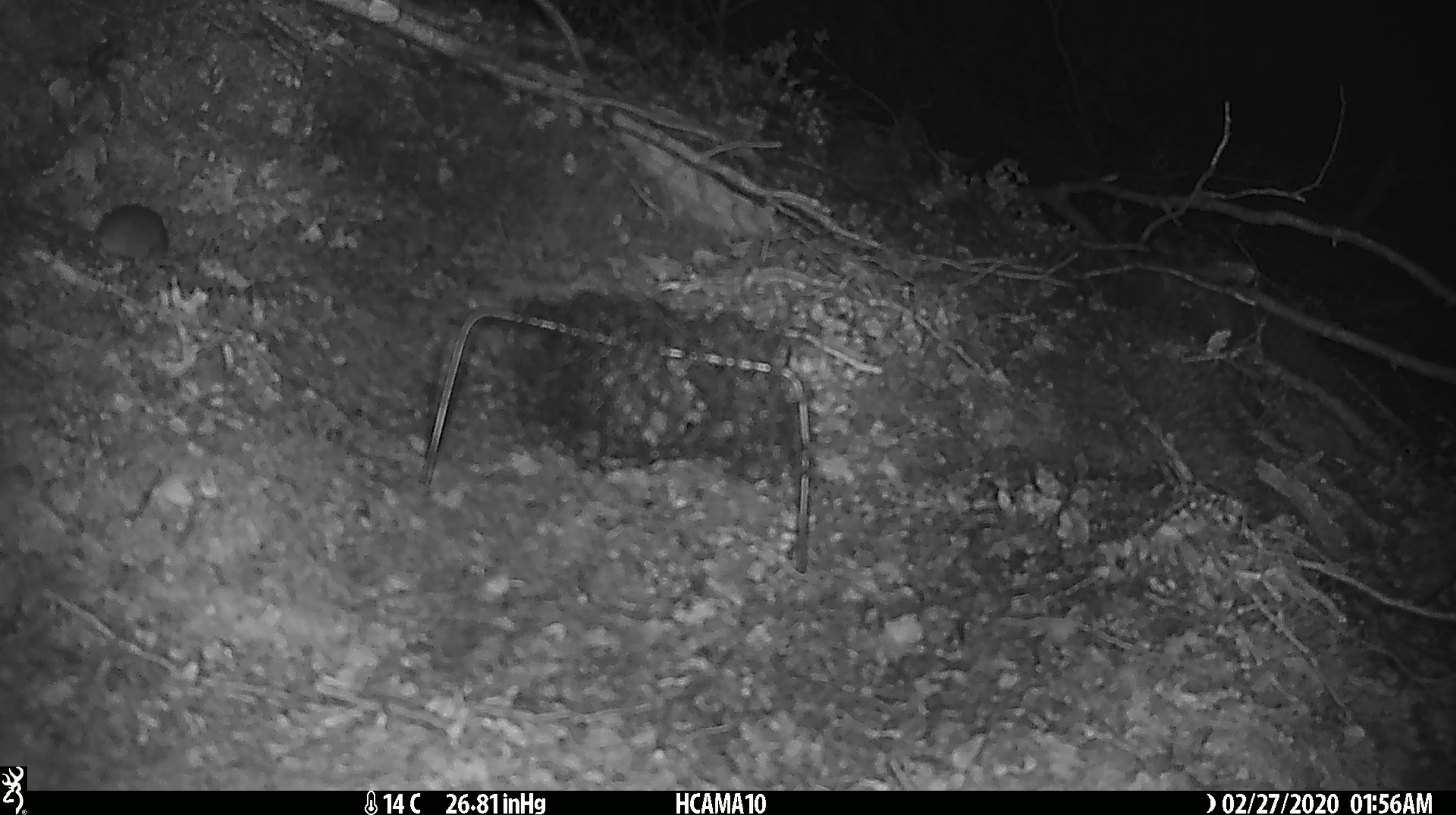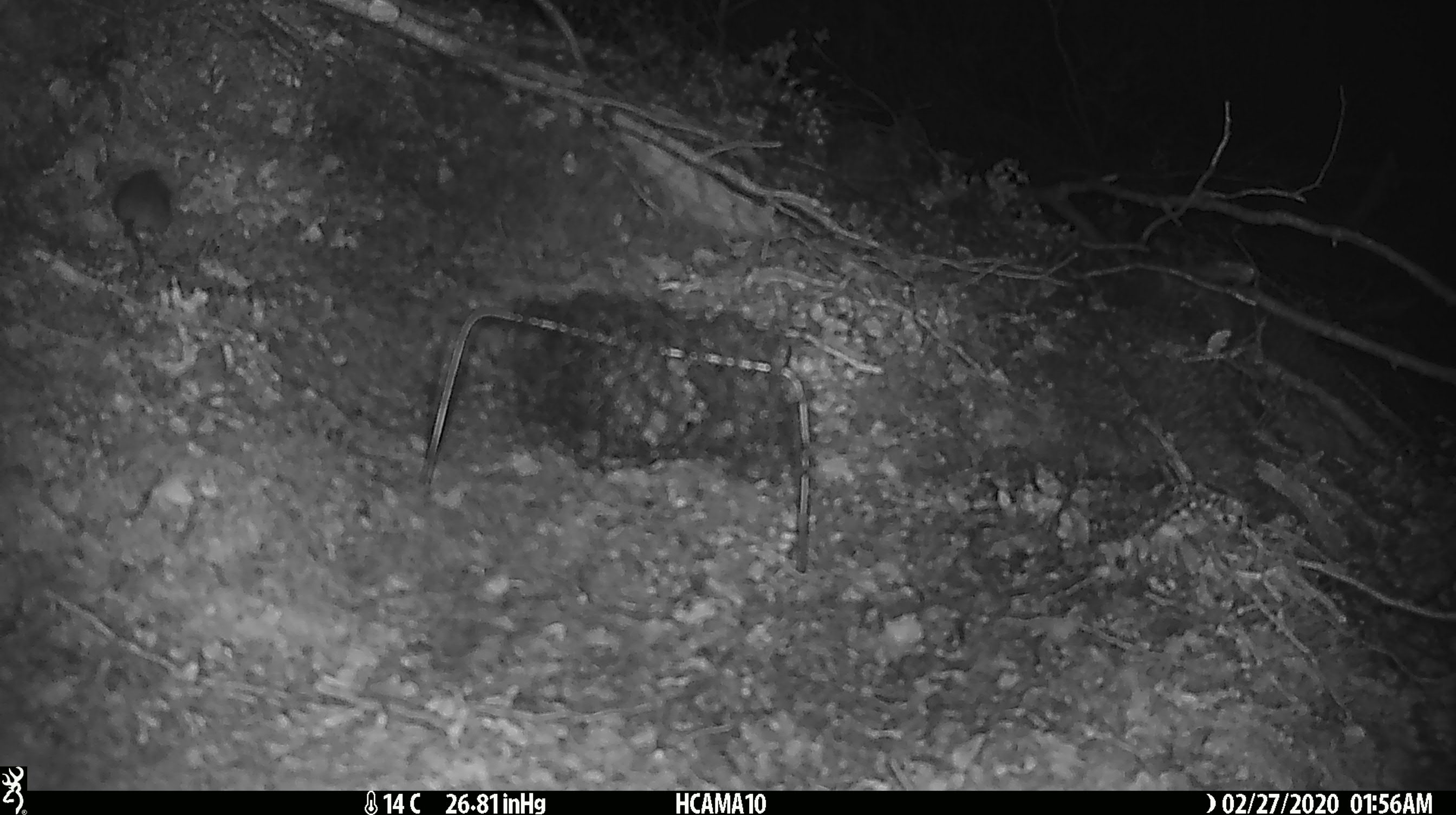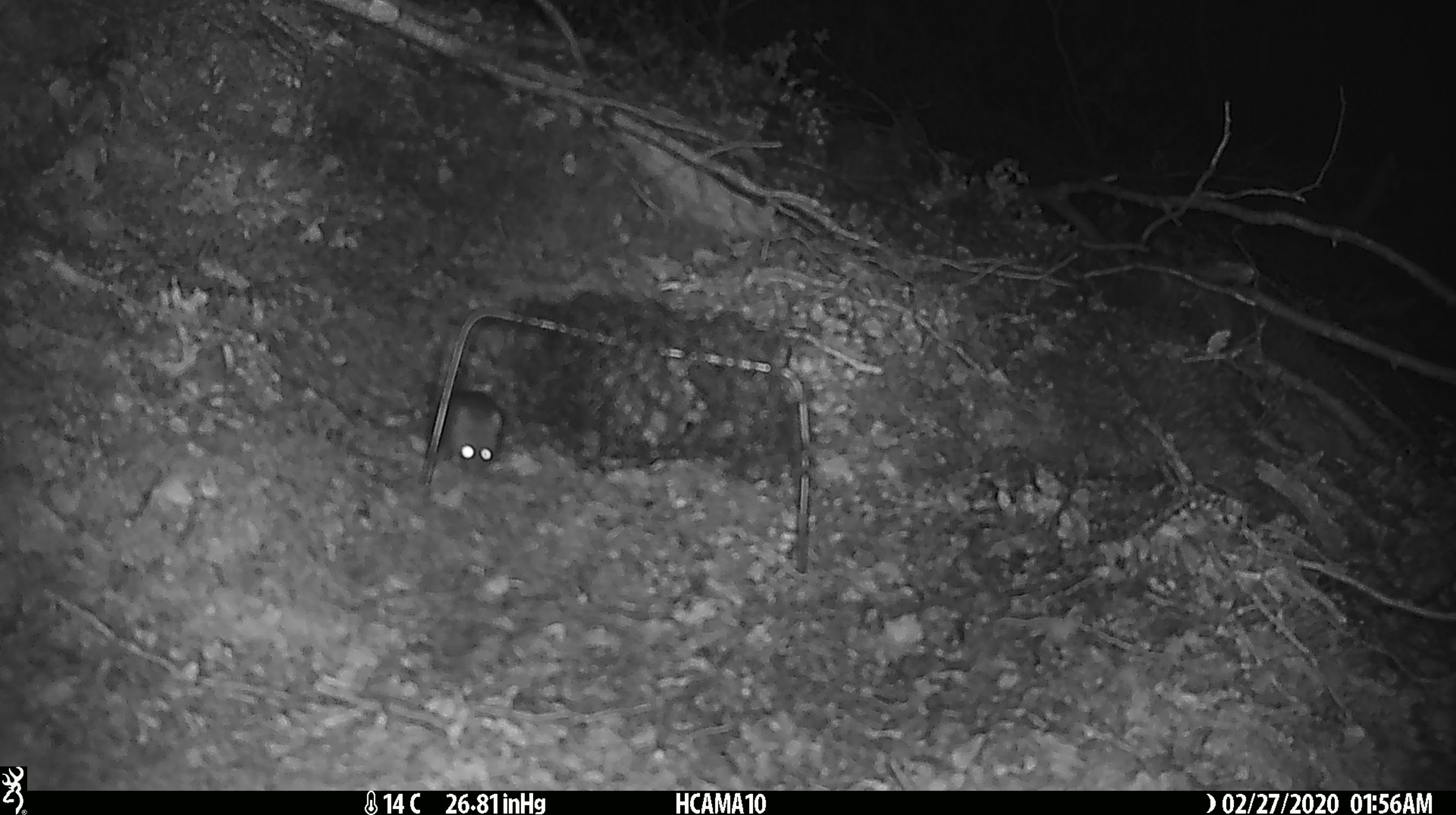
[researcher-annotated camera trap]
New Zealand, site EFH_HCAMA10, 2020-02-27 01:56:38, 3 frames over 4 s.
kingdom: Animalia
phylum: Chordata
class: Mammalia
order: Rodentia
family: Muridae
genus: Mus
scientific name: Mus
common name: mouse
Mouse (Mus).